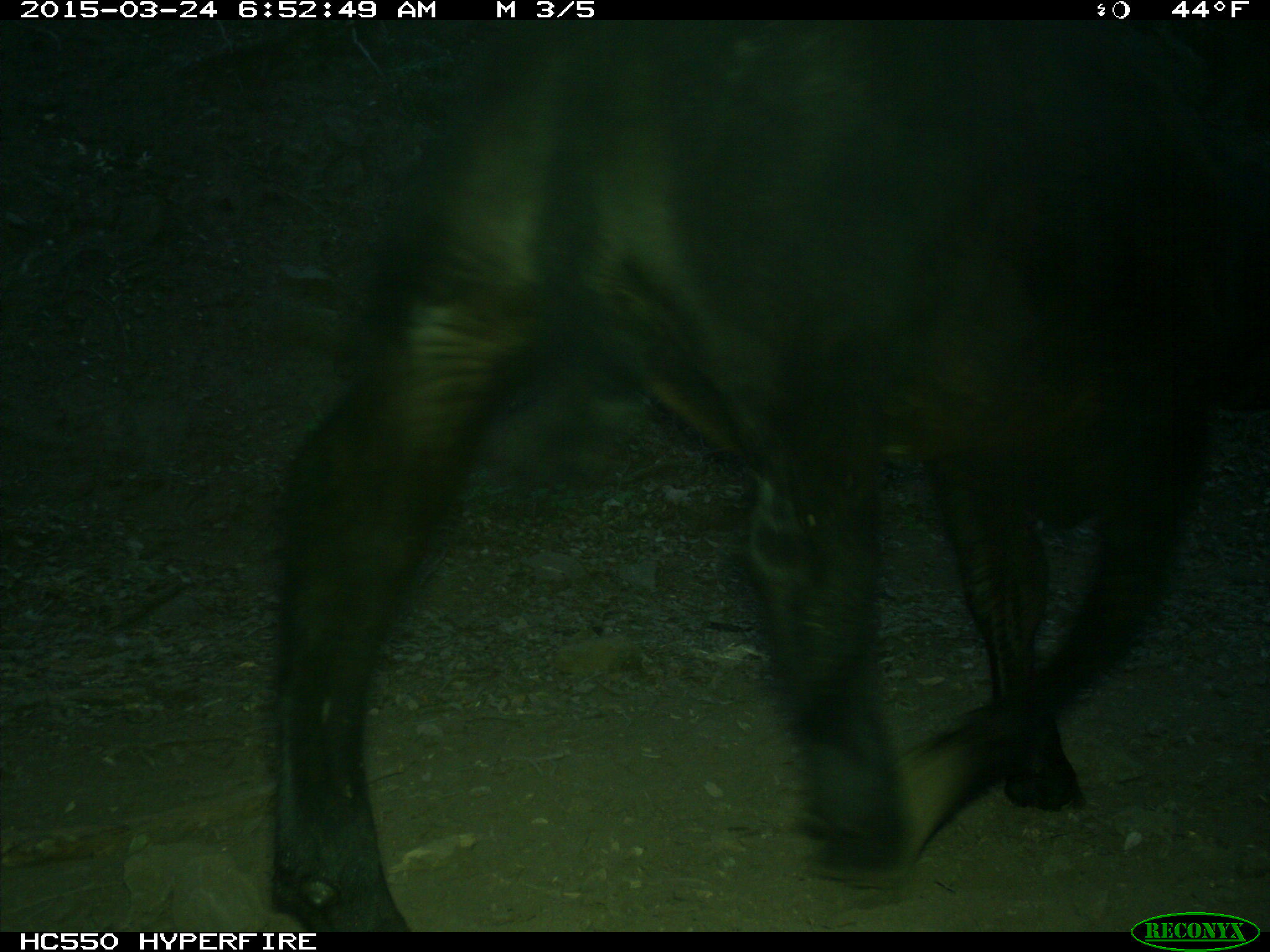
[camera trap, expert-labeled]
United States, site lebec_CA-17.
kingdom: Animalia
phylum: Chordata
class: Mammalia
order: Artiodactyla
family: Bovidae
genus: Bos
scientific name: Bos taurus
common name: domestic cow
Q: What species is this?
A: Bos taurus (domestic cow).